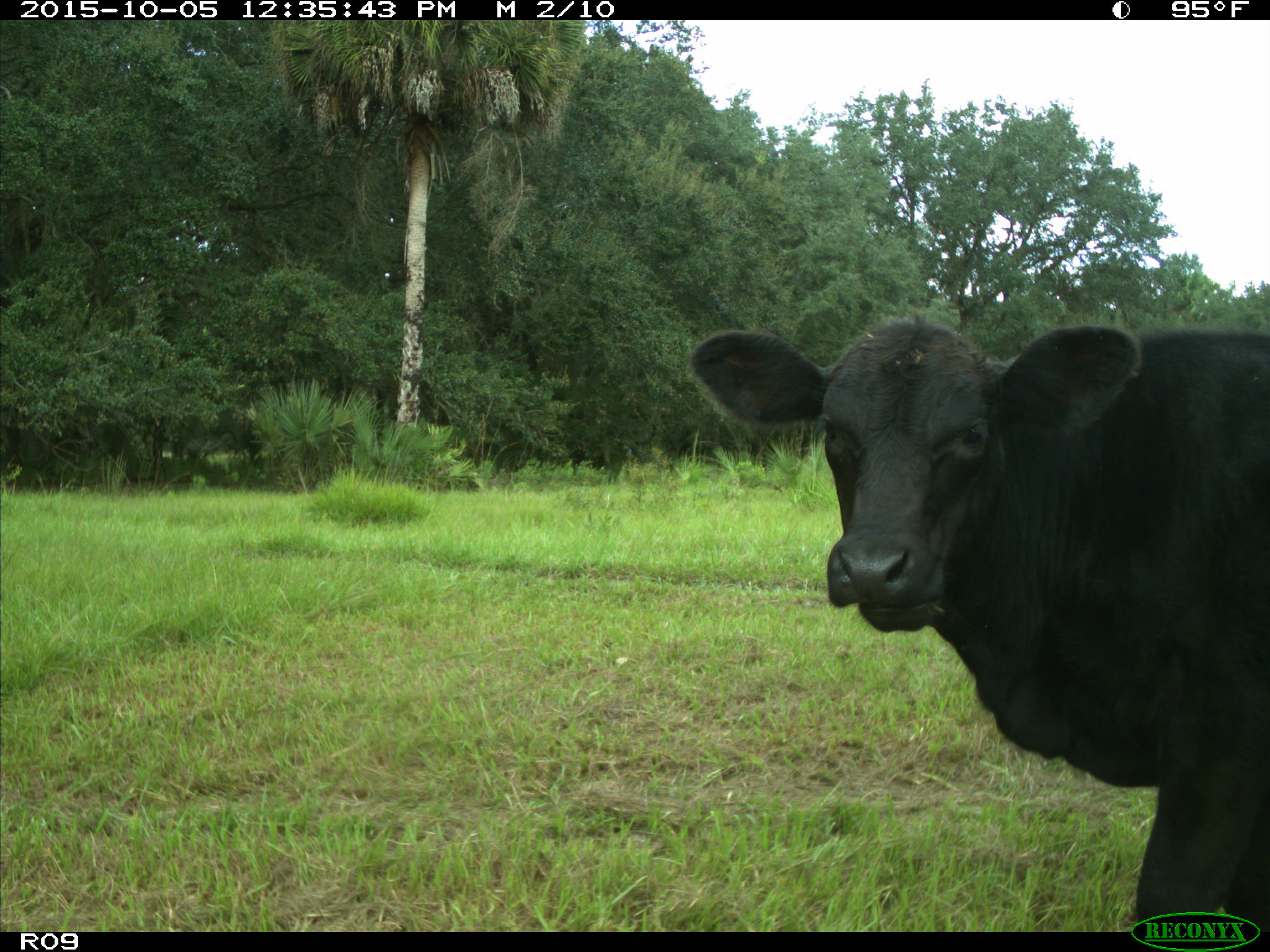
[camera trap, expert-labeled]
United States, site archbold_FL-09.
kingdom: Animalia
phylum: Chordata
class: Mammalia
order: Artiodactyla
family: Bovidae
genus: Bos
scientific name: Bos taurus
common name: domestic cow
Bos taurus (domestic cow).